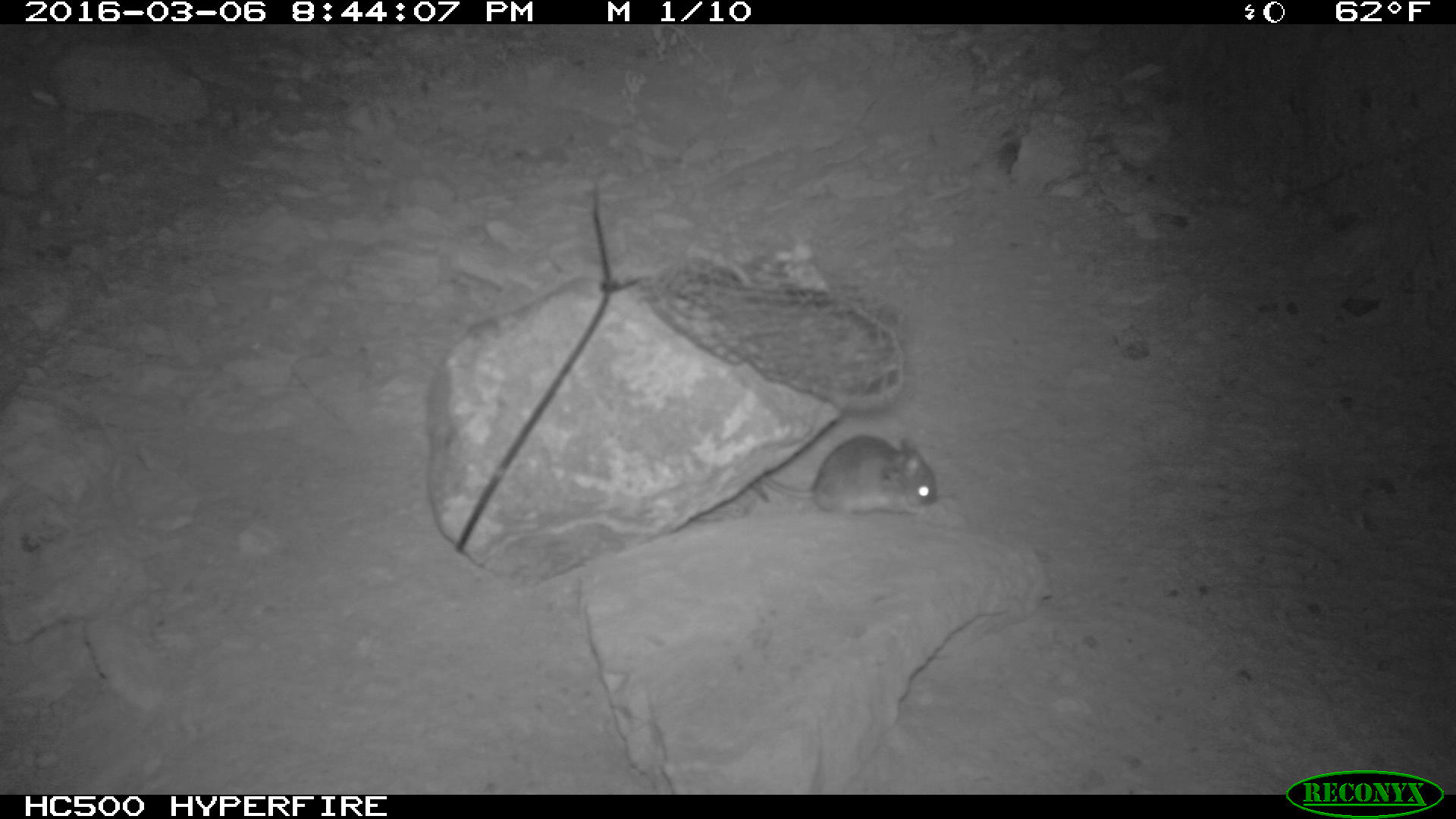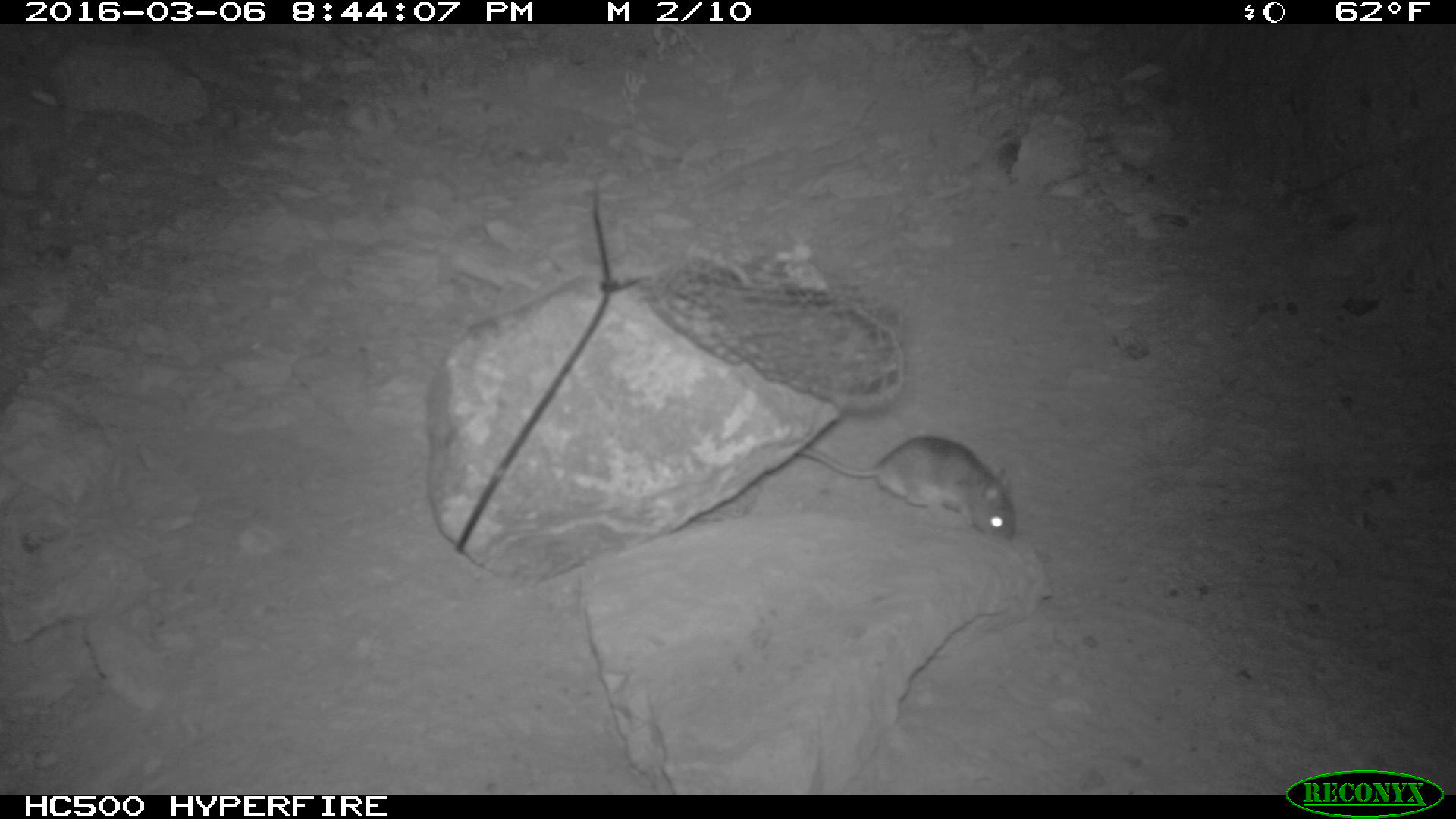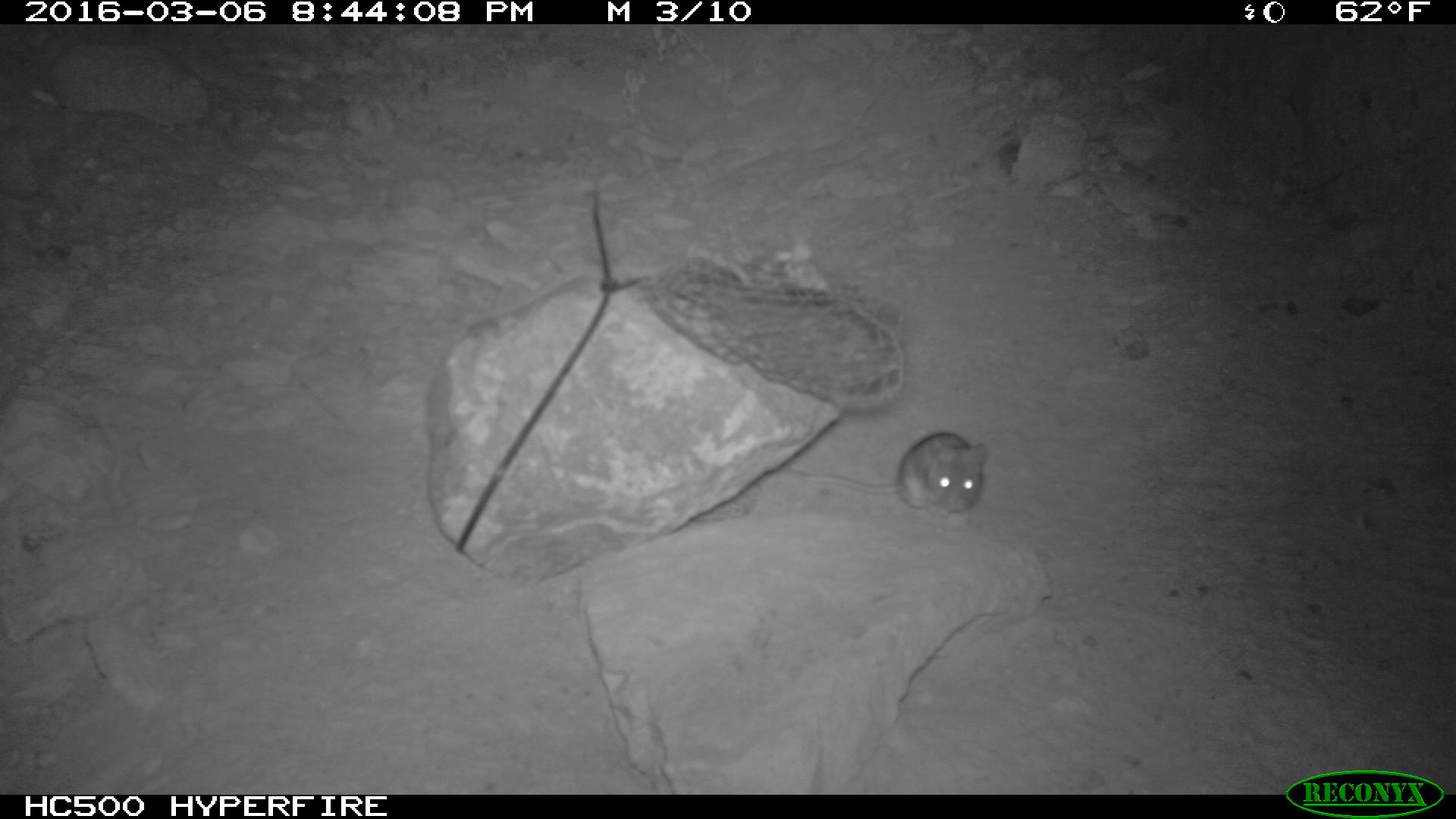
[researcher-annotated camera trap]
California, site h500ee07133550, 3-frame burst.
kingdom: Animalia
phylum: Chordata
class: Mammalia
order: Rodentia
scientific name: Rodentia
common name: rodent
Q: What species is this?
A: Rodent (Rodentia).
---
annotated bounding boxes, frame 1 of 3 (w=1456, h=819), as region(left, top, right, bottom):
rodent: region(757, 431, 940, 522)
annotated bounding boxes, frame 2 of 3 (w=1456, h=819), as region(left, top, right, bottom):
rodent: region(797, 436, 1015, 540)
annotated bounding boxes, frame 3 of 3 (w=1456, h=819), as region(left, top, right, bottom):
rodent: region(780, 431, 987, 522)